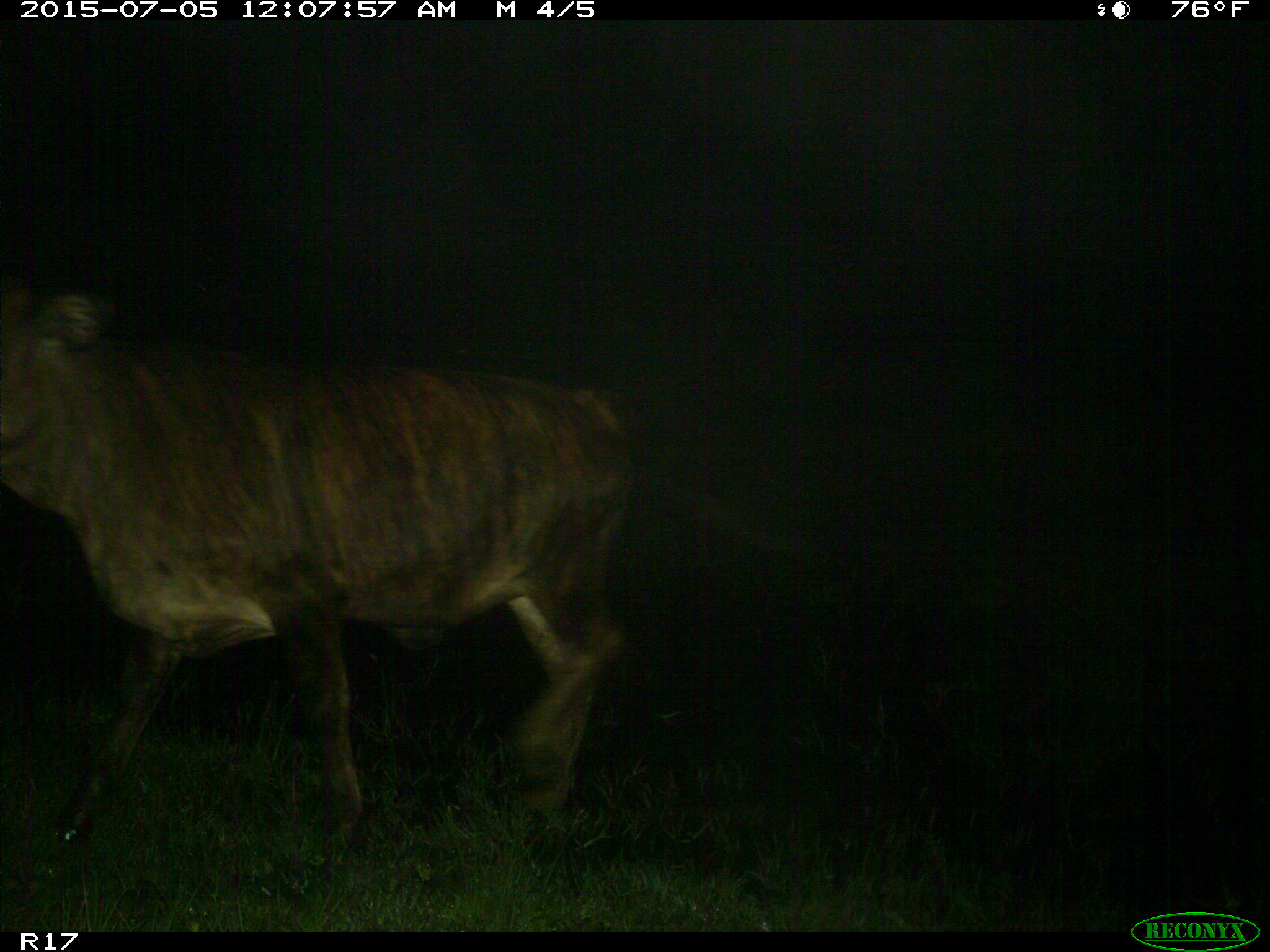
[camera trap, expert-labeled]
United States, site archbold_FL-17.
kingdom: Animalia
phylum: Chordata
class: Mammalia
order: Artiodactyla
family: Bovidae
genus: Bos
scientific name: Bos taurus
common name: domestic cow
Bos taurus (domestic cow).